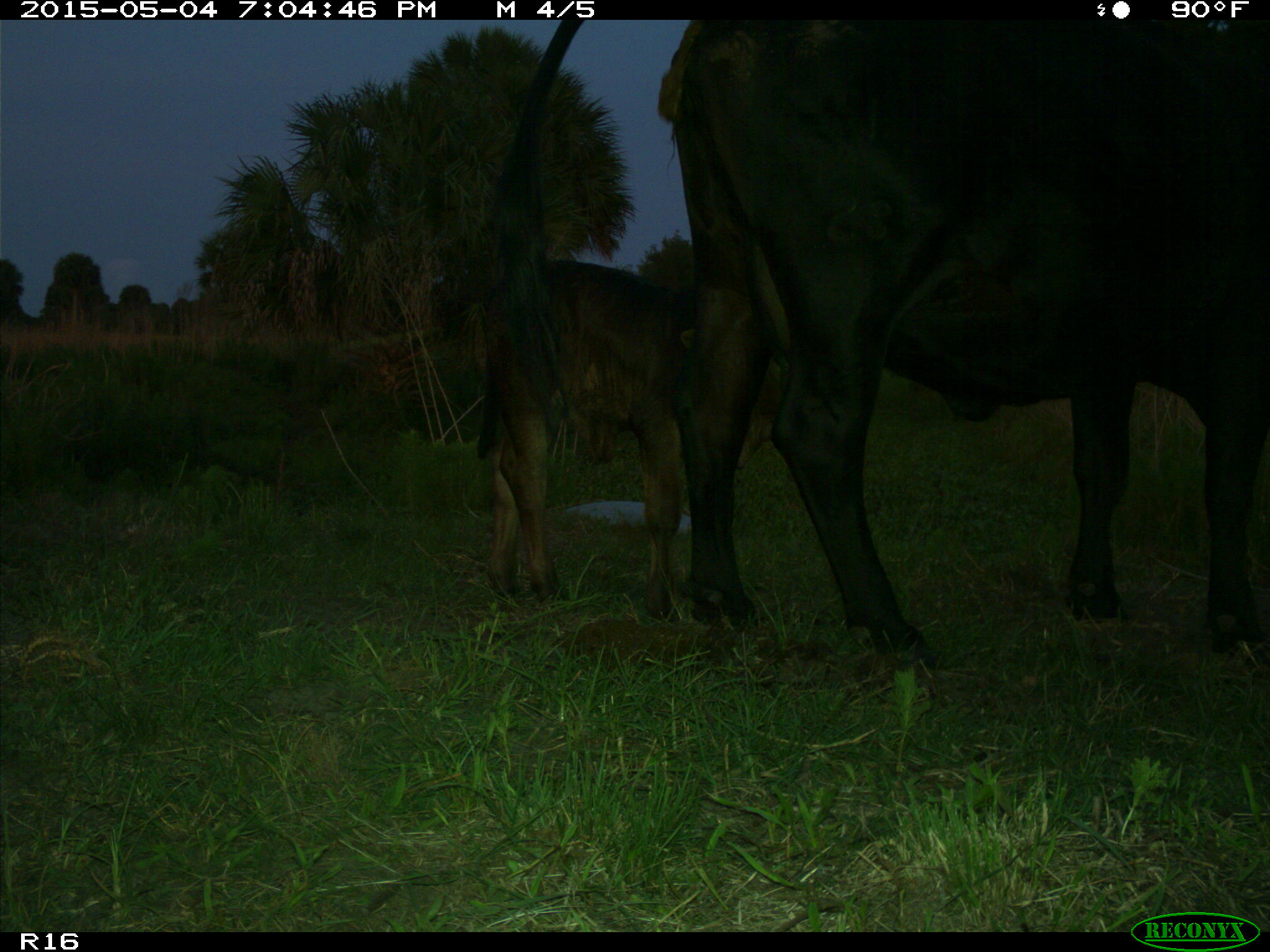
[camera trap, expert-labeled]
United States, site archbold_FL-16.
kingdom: Animalia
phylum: Chordata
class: Mammalia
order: Artiodactyla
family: Bovidae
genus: Bos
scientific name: Bos taurus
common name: domestic cow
Bos taurus (domestic cow).